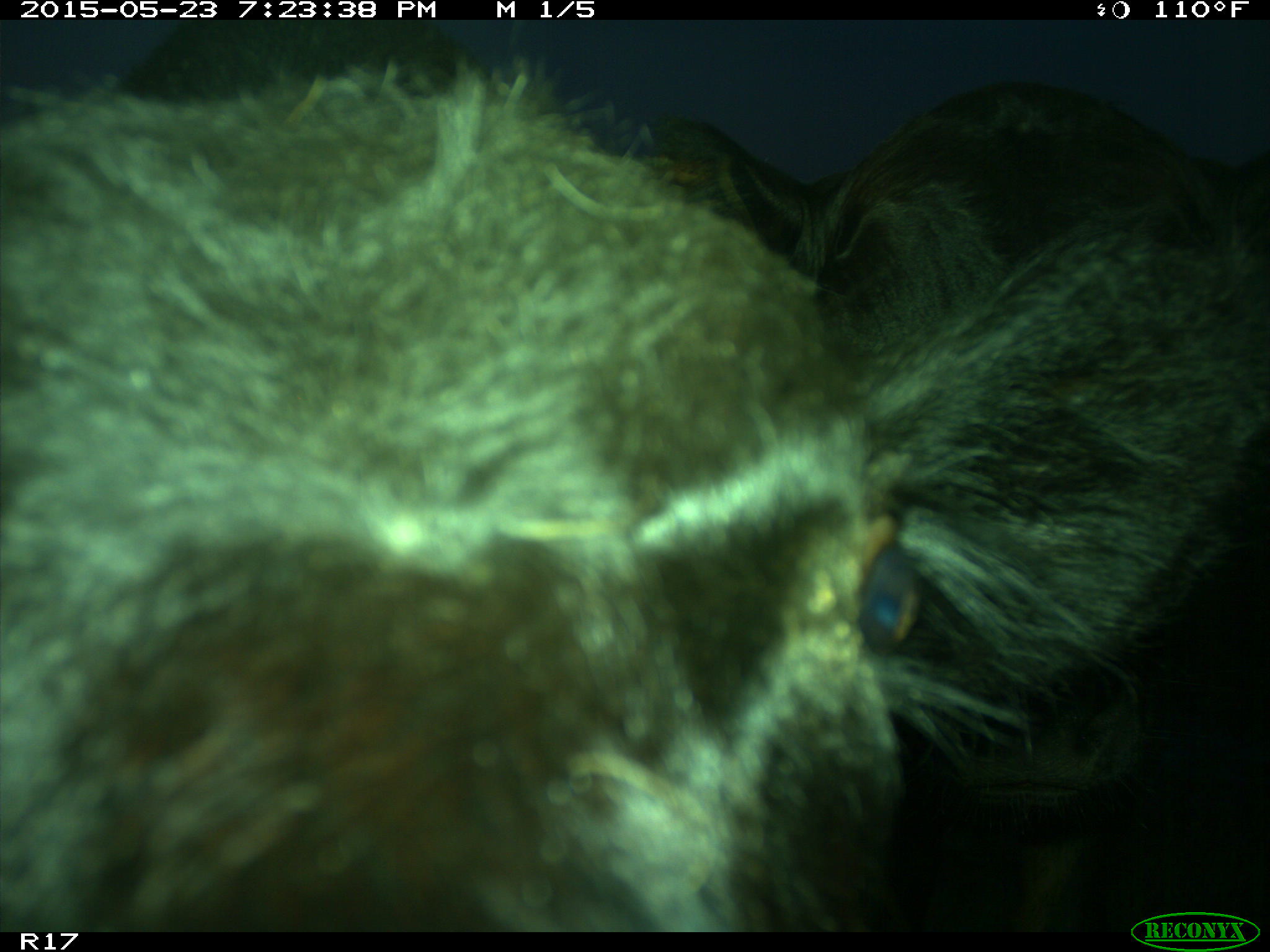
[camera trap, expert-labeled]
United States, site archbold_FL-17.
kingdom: Animalia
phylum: Chordata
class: Mammalia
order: Artiodactyla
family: Bovidae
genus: Bos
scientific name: Bos taurus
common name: domestic cow